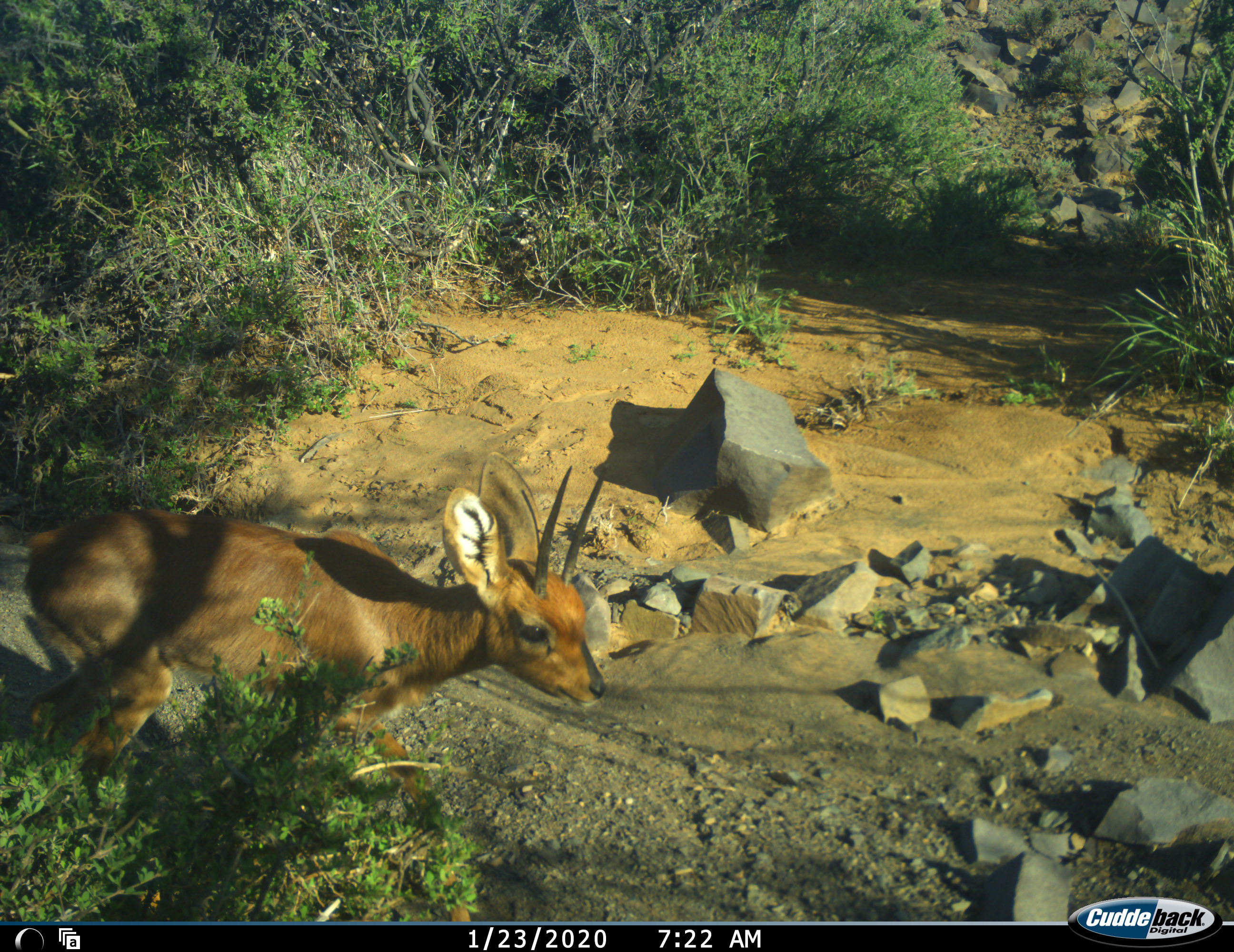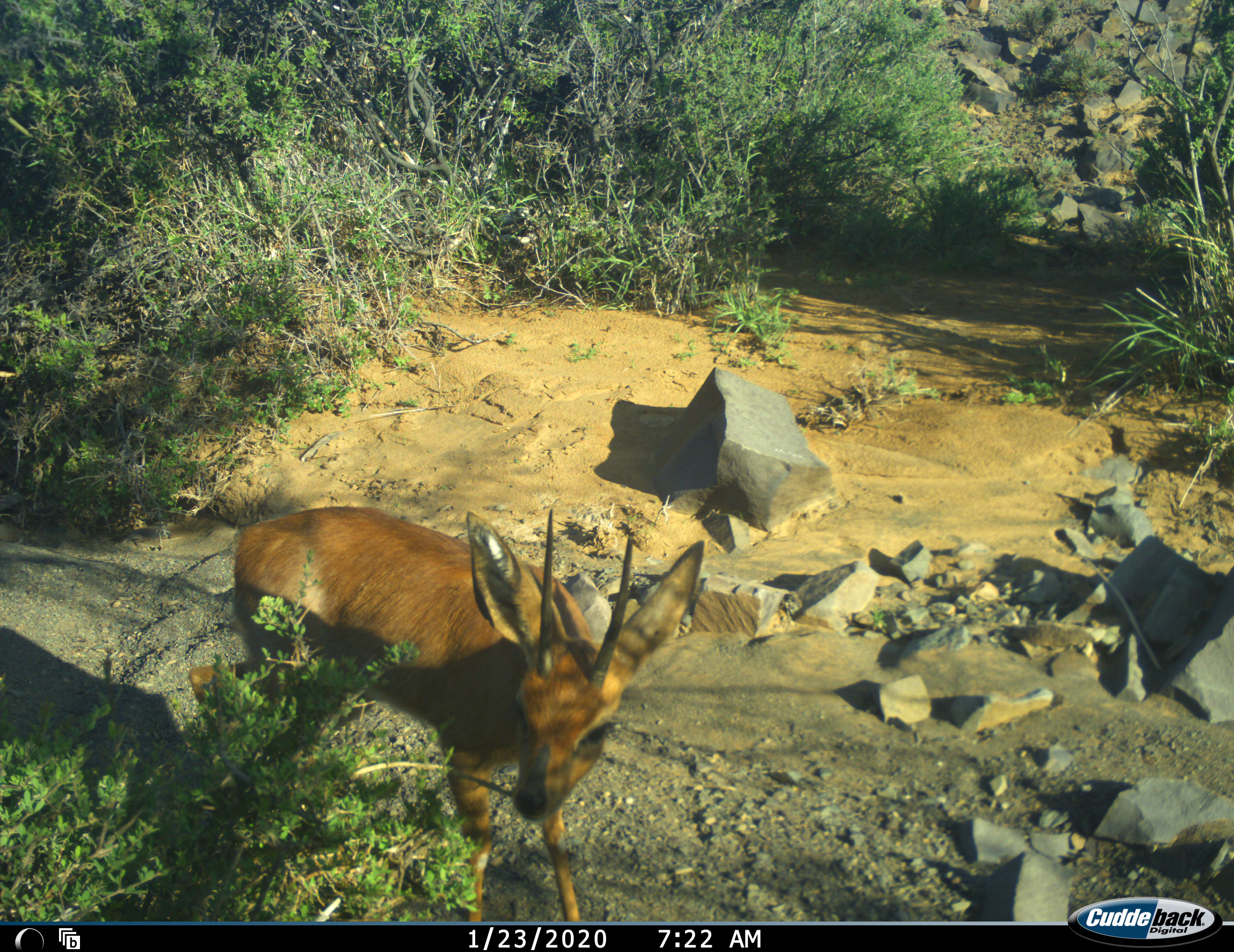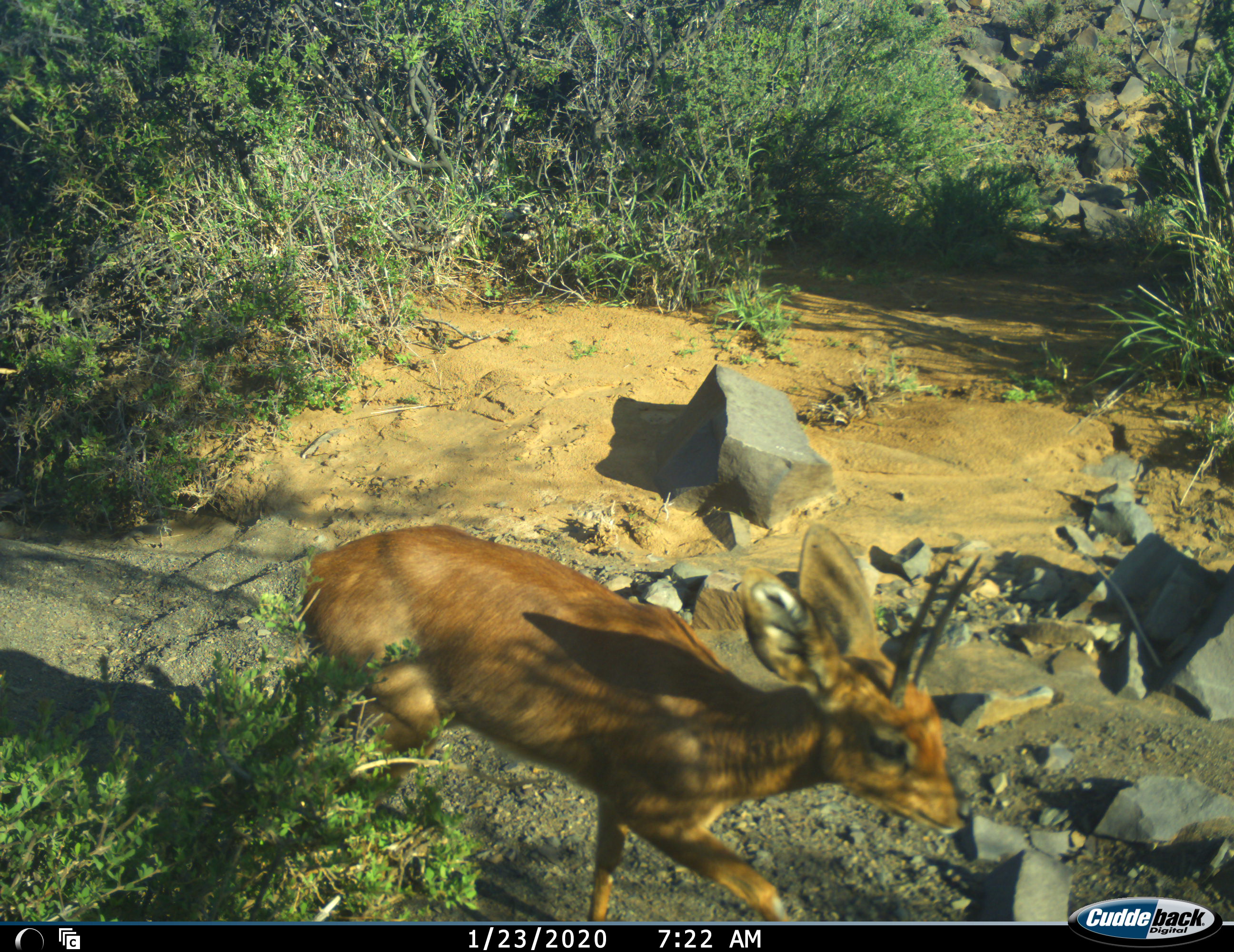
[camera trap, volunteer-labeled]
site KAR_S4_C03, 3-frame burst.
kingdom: Animalia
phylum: Chordata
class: Mammalia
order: Artiodactyla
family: Bovidae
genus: Sylvicapra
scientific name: Sylvicapra grimmia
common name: common duiker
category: duikercommongrey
Duikercommongrey (common duiker) (Sylvicapra grimmia), count 1. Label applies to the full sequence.